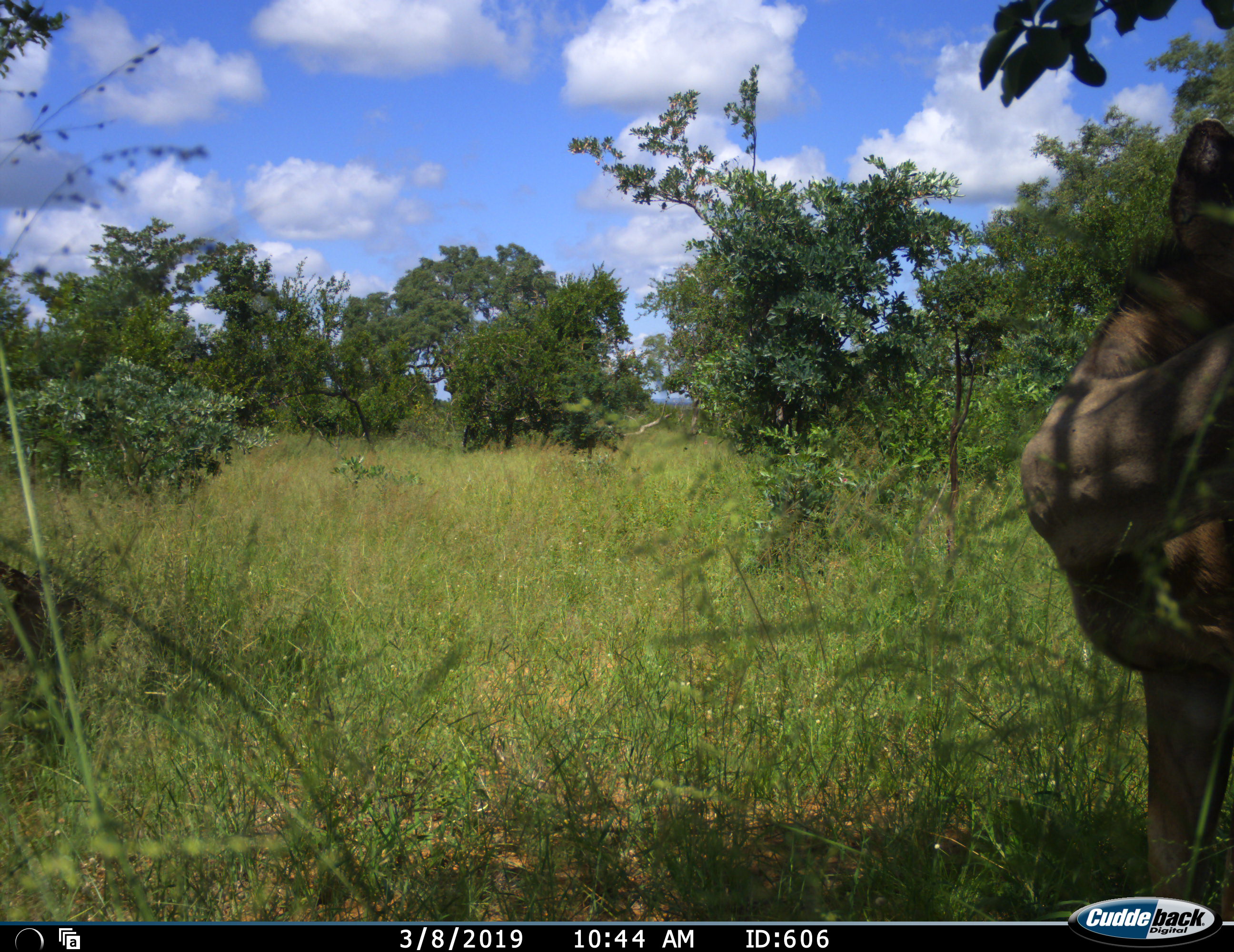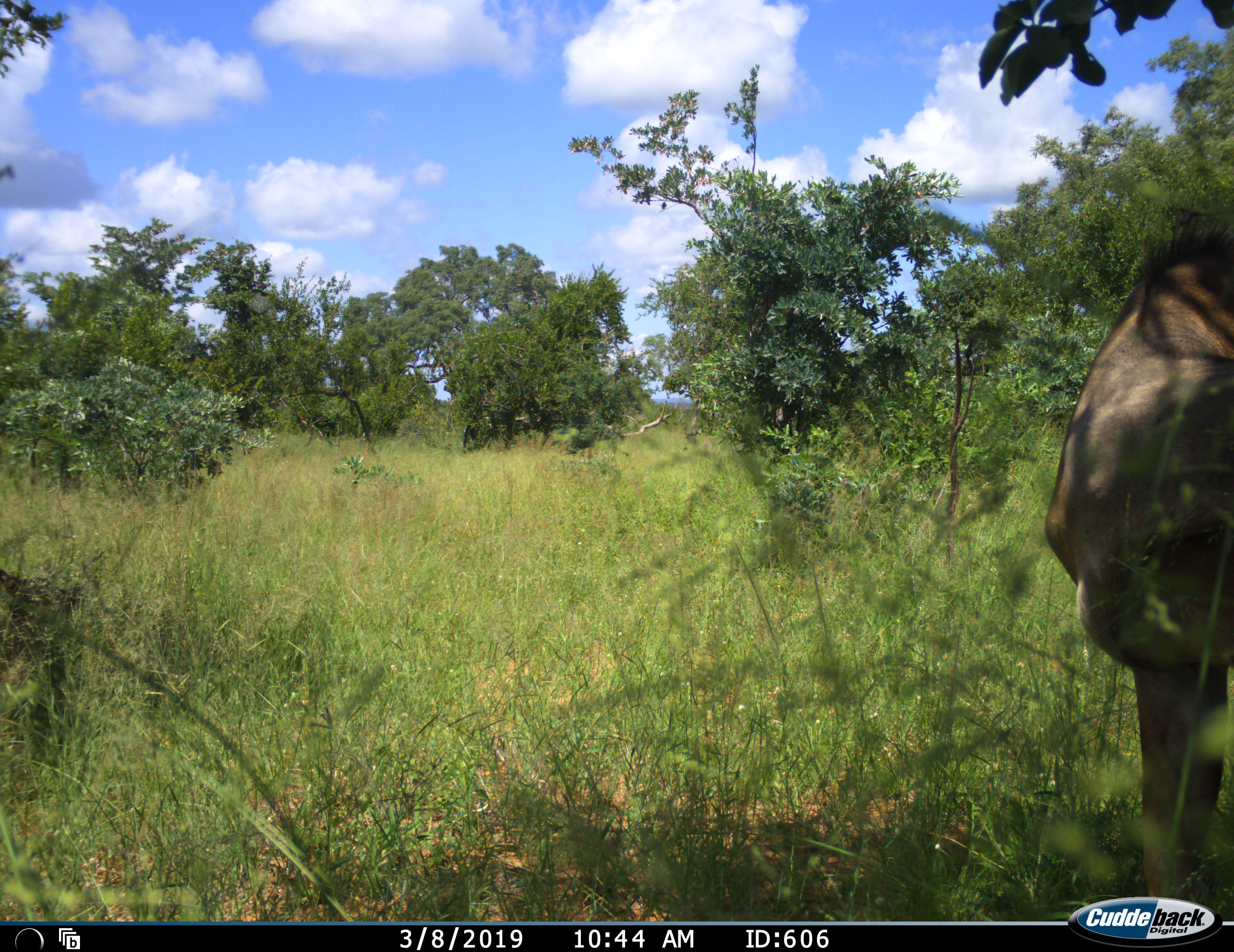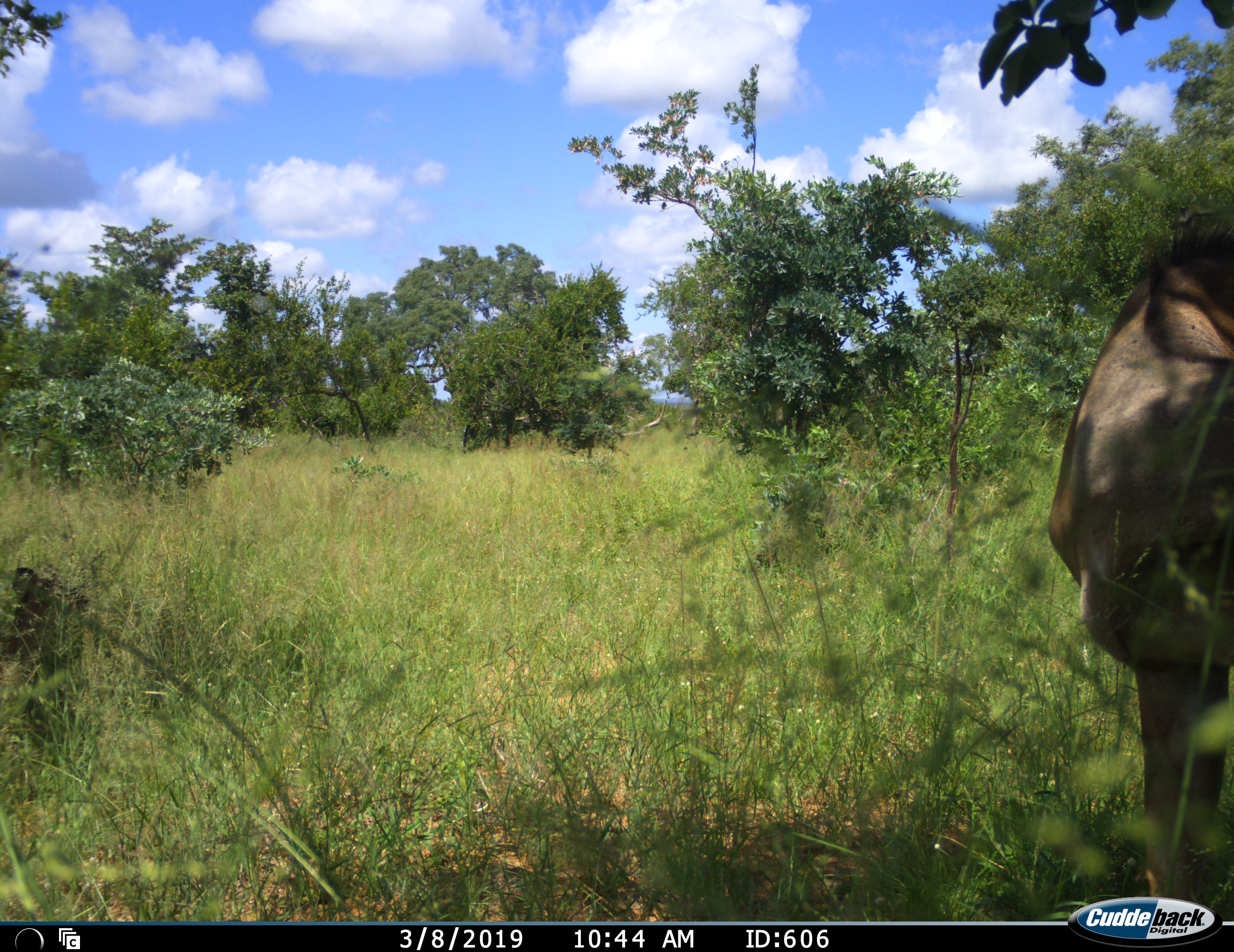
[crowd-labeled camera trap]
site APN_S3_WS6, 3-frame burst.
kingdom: Animalia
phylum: Chordata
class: Mammalia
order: Artiodactyla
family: Bovidae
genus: Tragelaphus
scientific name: Tragelaphus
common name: kudu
Kudu (Tragelaphus), count 1. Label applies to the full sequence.